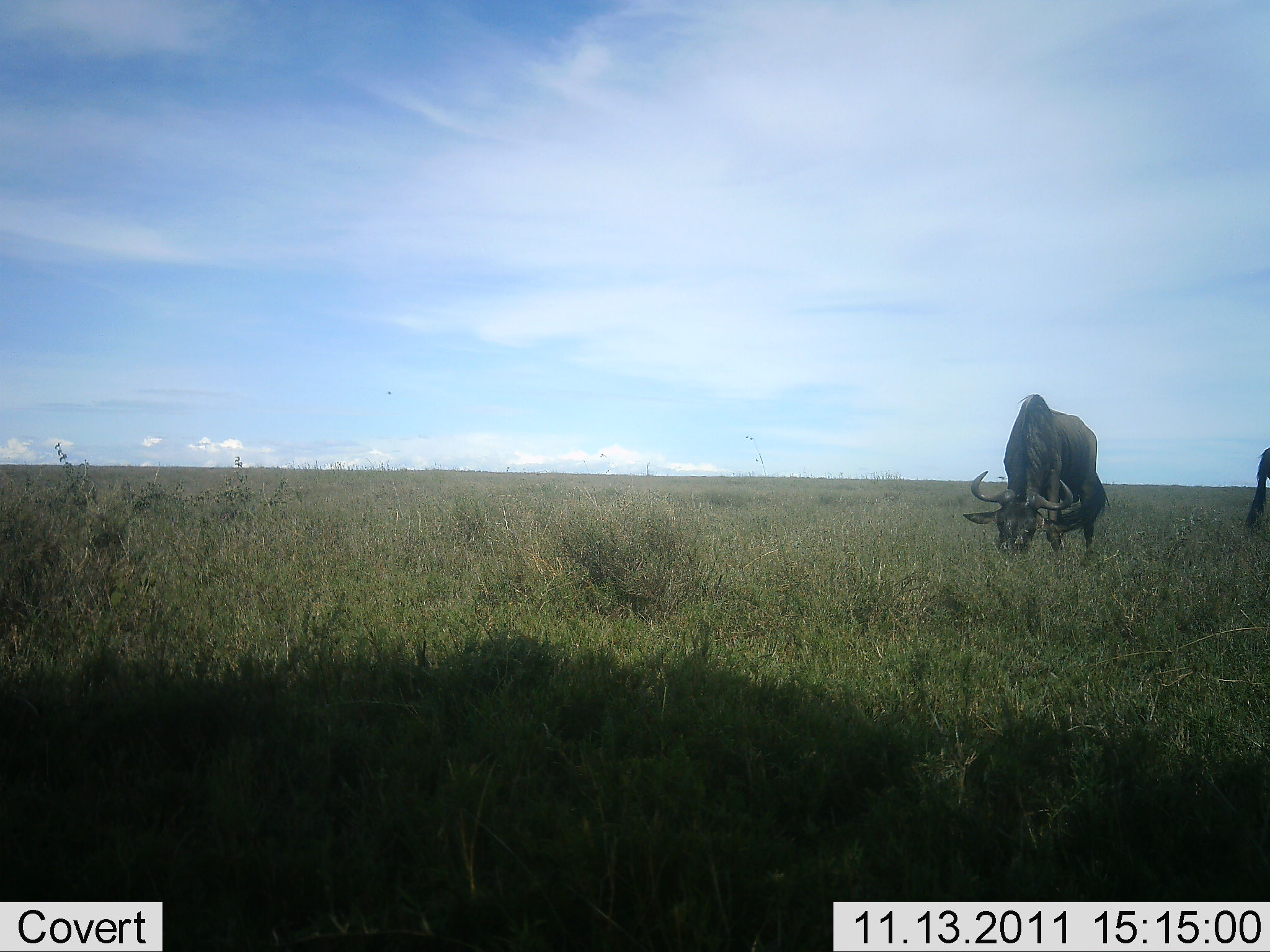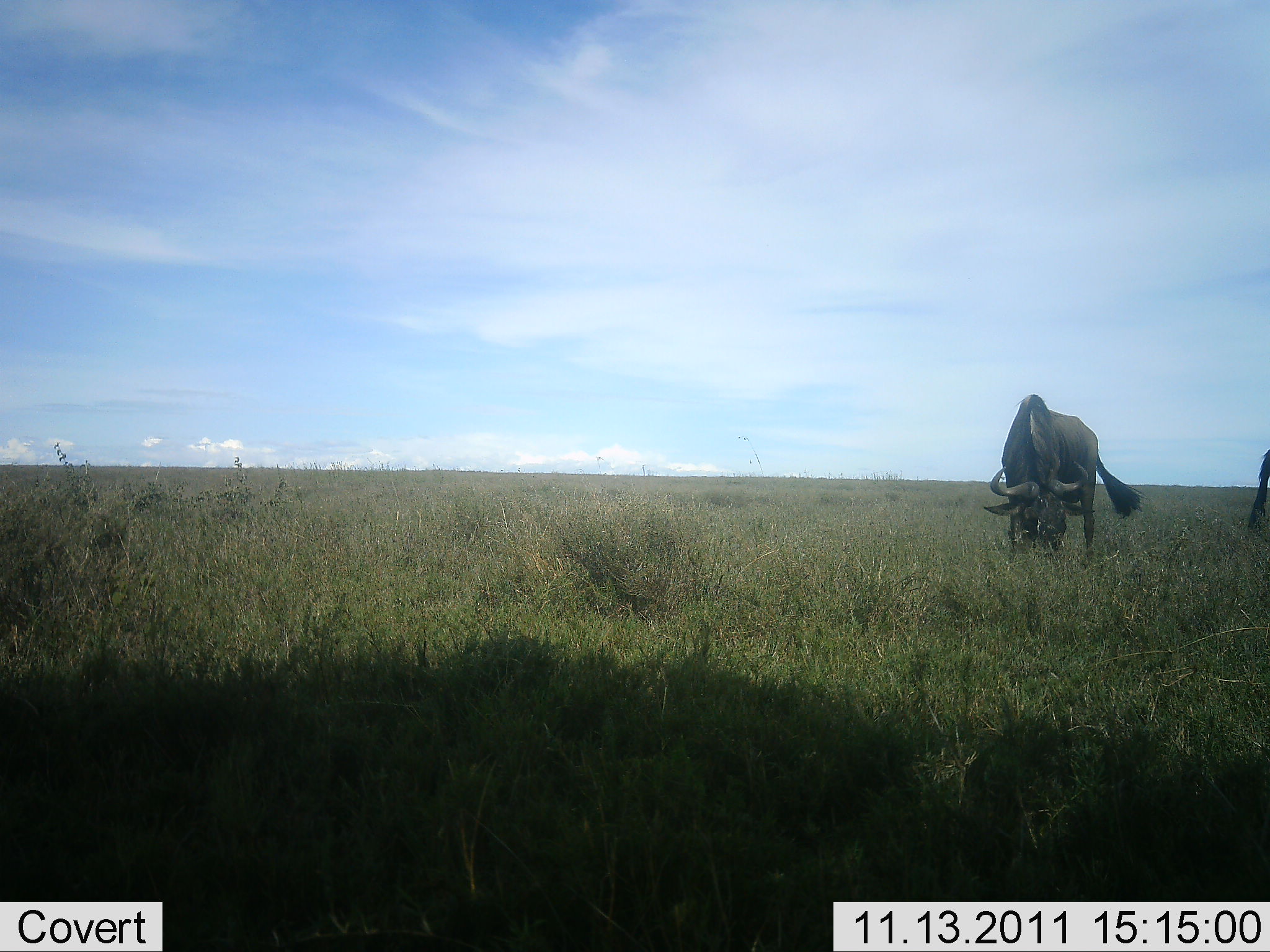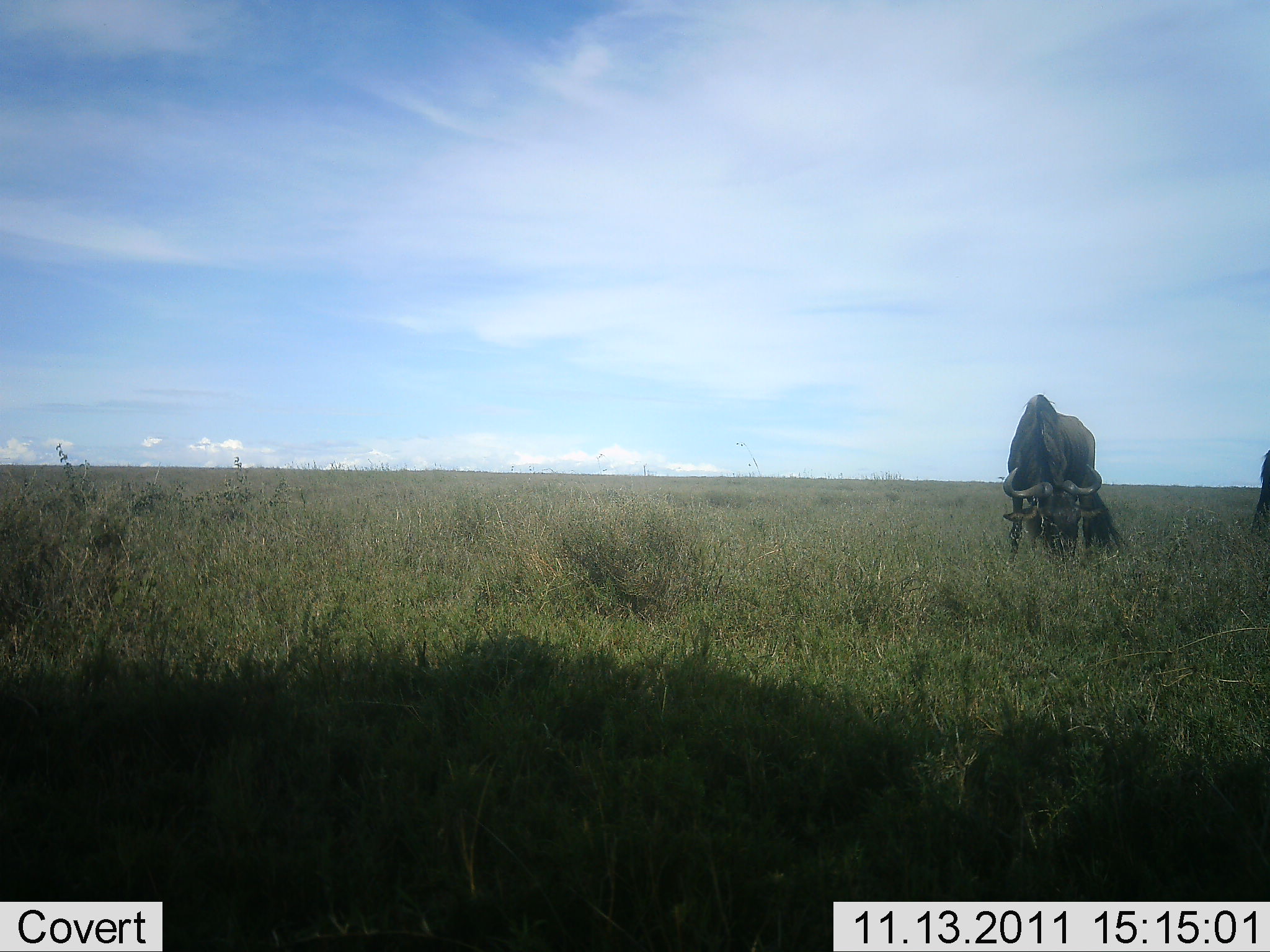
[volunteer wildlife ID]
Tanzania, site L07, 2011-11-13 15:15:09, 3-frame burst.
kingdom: Animalia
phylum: Chordata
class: Mammalia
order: Artiodactyla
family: Bovidae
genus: Connochaetes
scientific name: Connochaetes taurinus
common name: blue wildebeest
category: wildebeest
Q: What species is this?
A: Wildebeest (blue wildebeest) (Connochaetes taurinus).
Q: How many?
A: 2.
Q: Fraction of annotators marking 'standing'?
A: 25%.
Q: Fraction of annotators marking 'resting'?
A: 0%.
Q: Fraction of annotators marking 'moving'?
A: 0%.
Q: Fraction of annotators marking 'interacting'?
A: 0%.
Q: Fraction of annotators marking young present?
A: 0%.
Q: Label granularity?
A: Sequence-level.